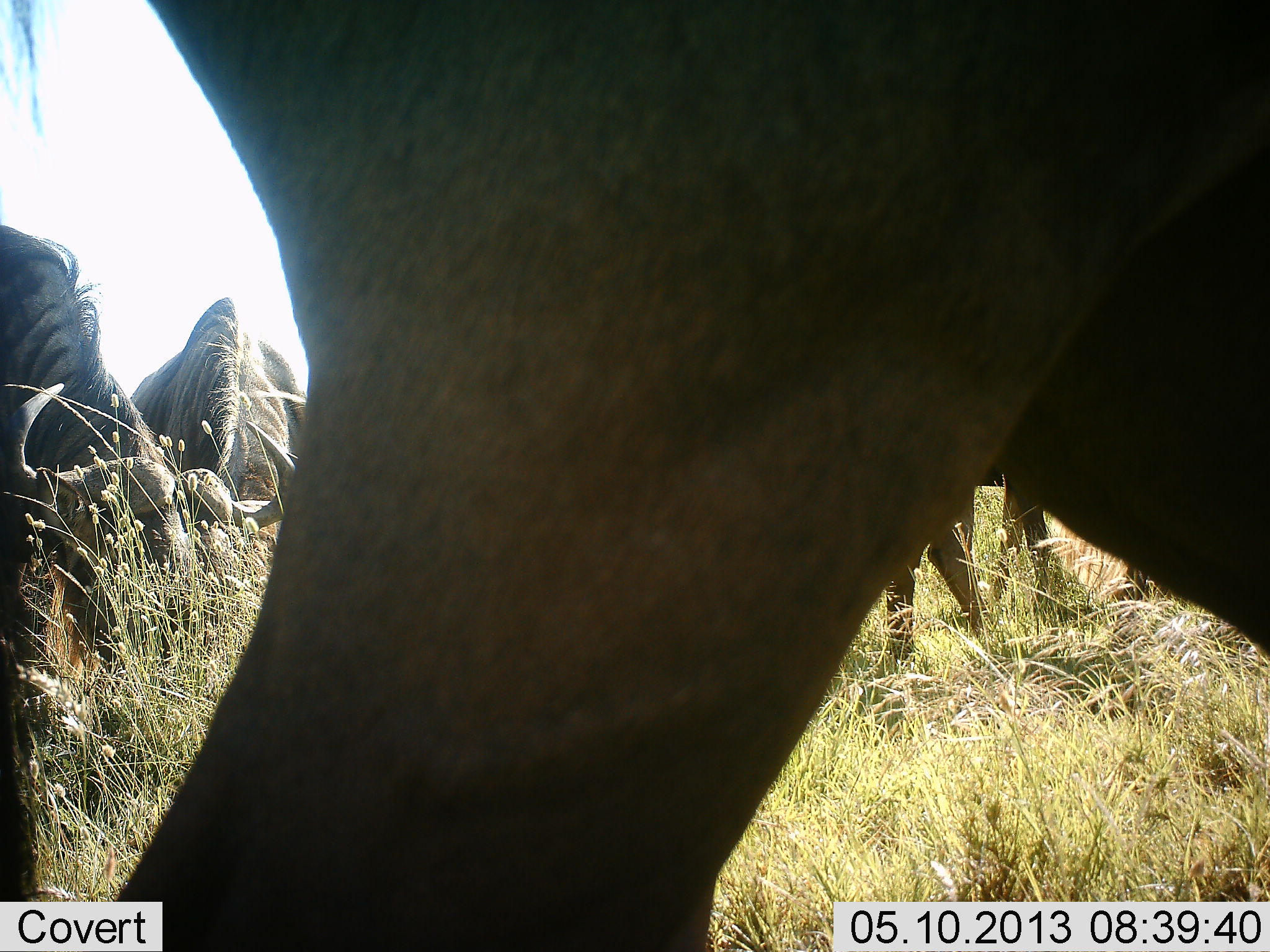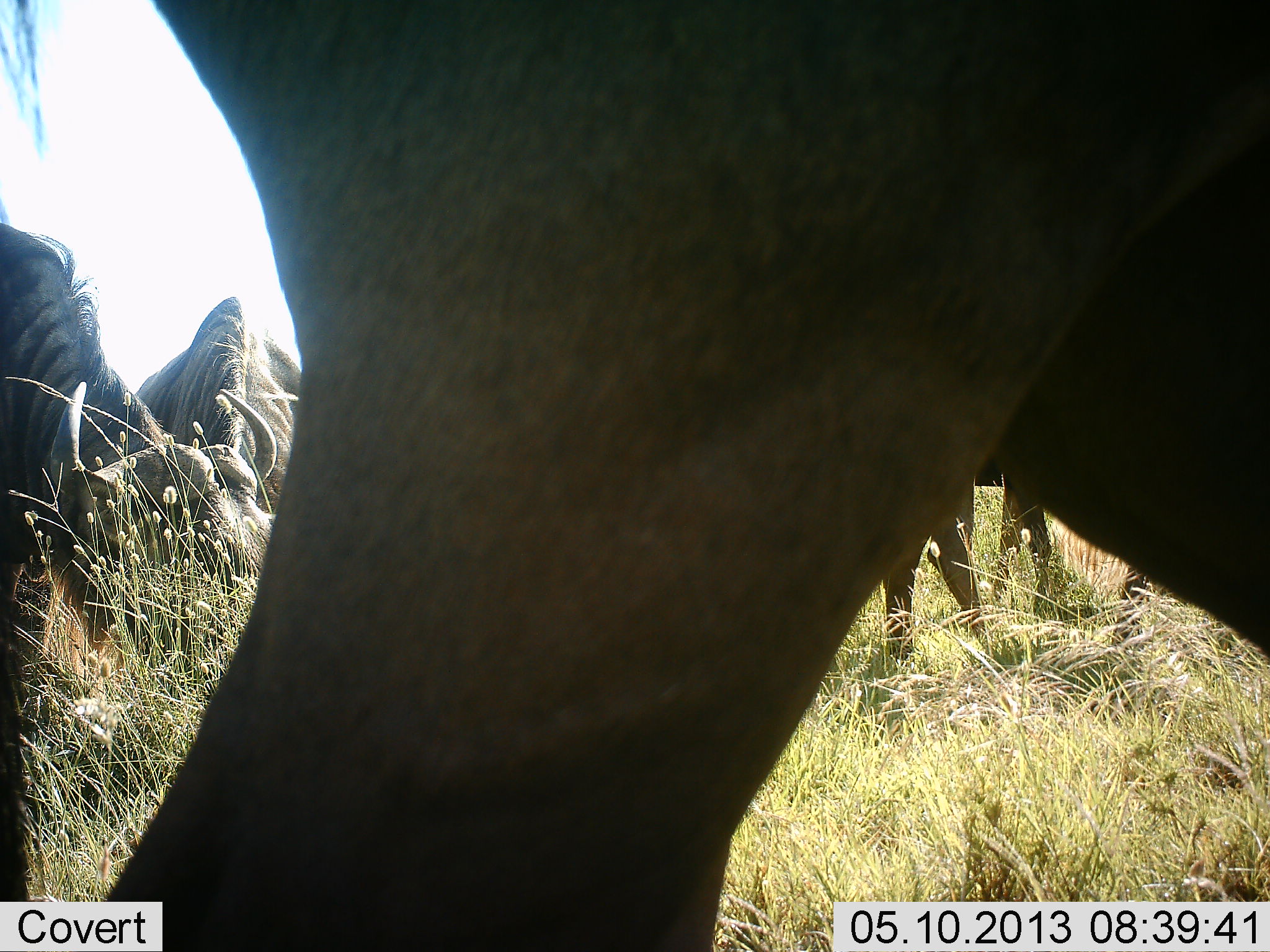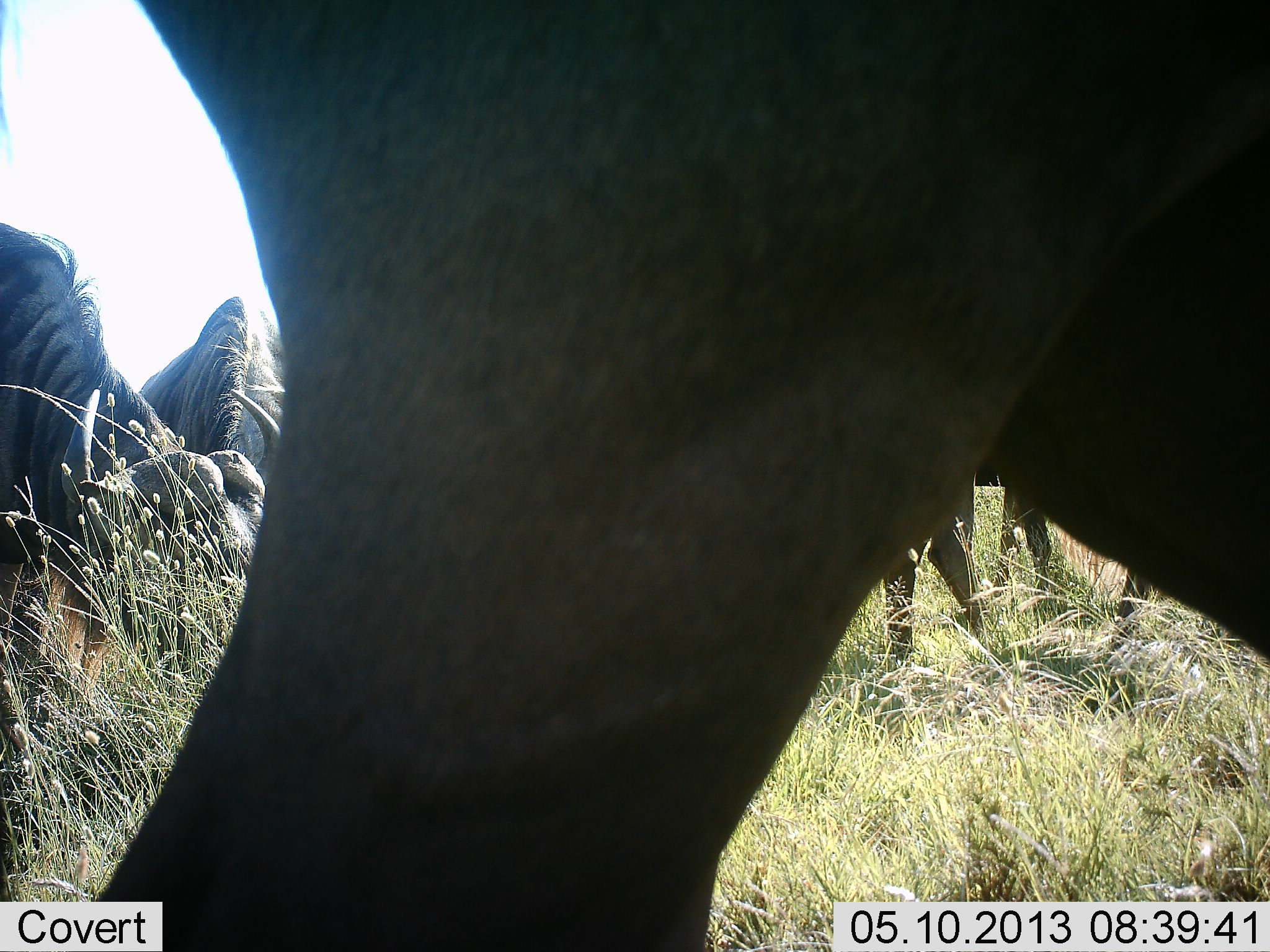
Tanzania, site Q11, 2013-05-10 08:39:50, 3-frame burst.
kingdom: Animalia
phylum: Chordata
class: Mammalia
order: Artiodactyla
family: Bovidae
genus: Connochaetes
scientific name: Connochaetes taurinus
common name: blue wildebeest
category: wildebeest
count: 5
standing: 44%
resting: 6%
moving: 11%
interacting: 0%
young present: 0%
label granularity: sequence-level